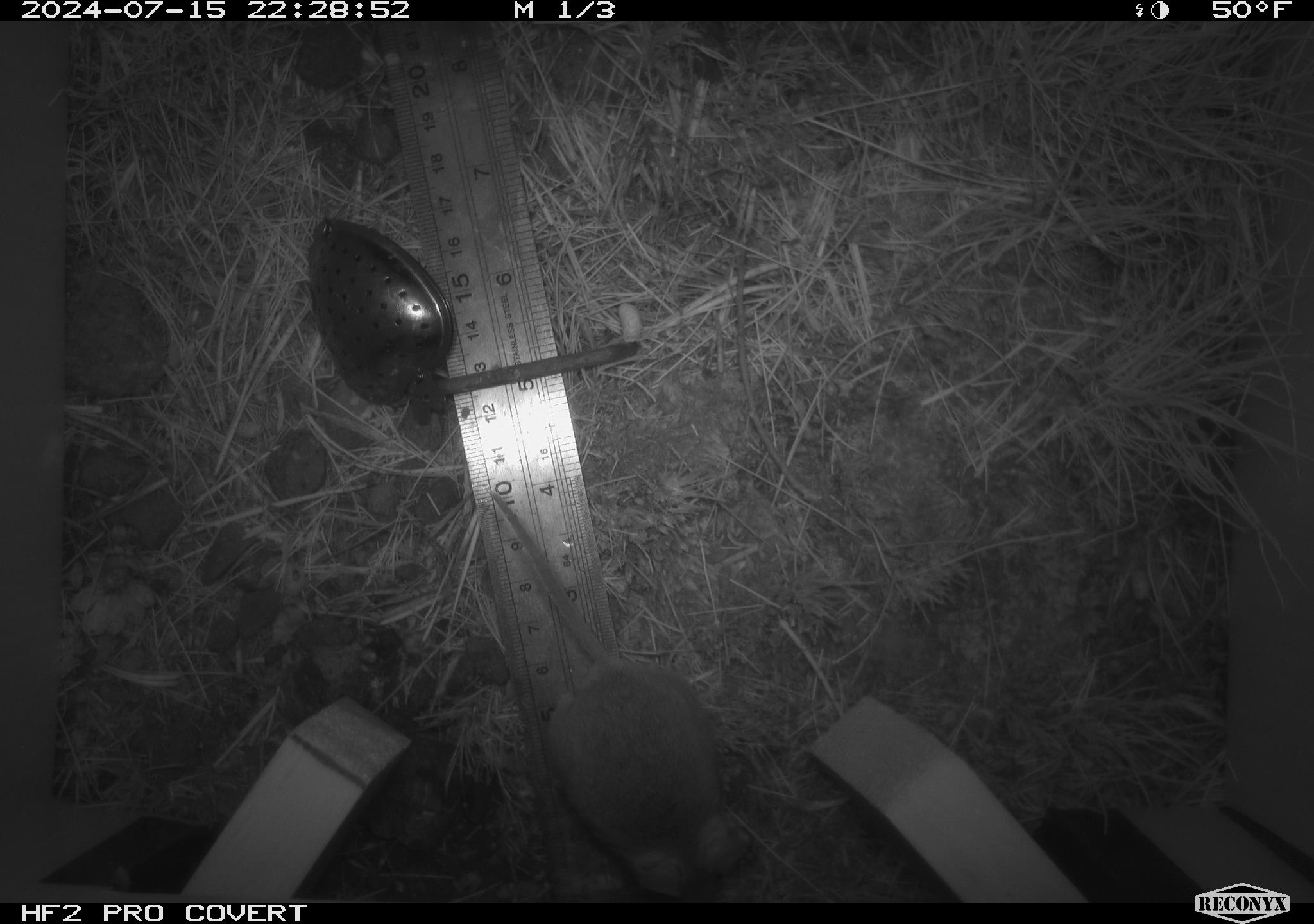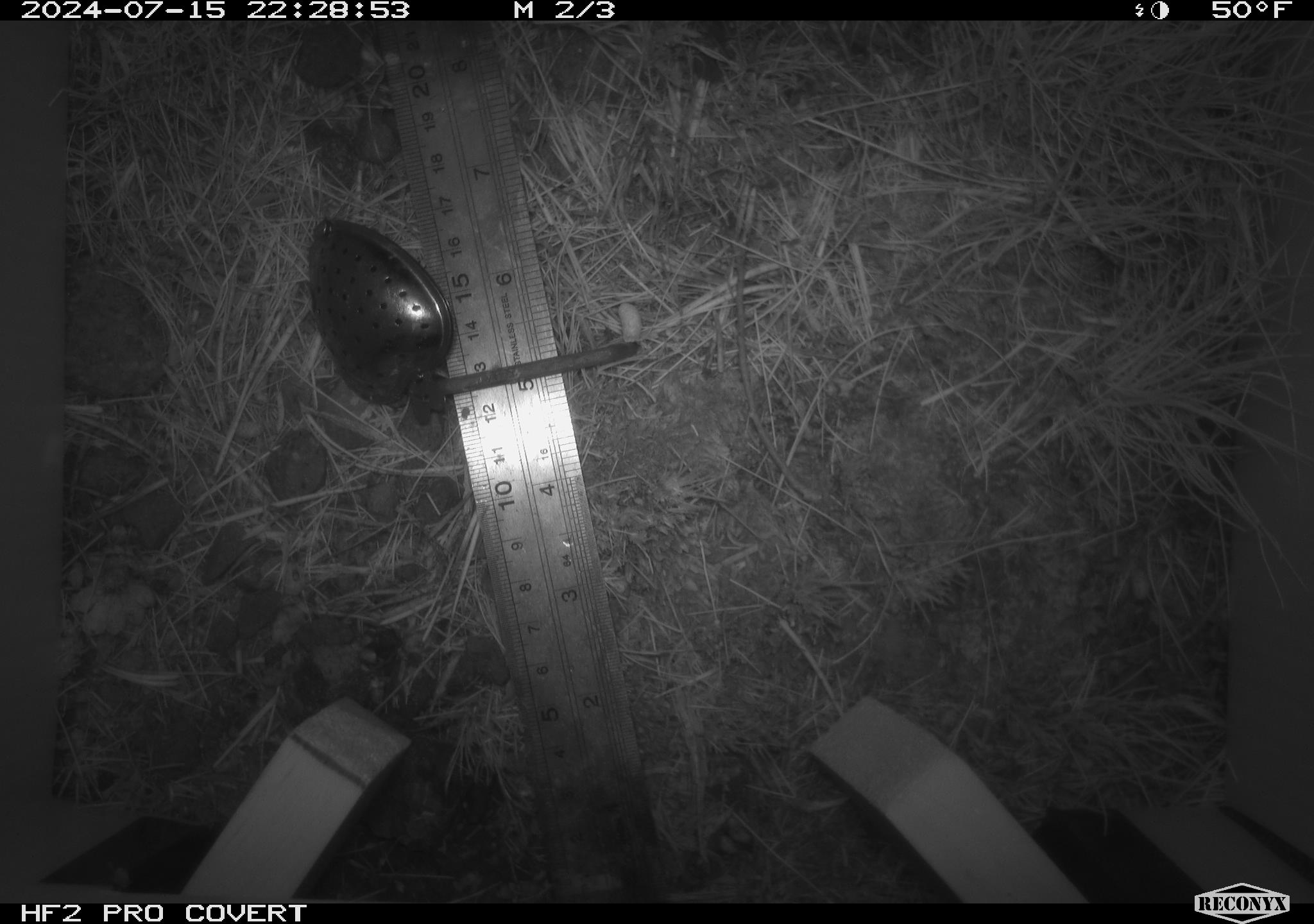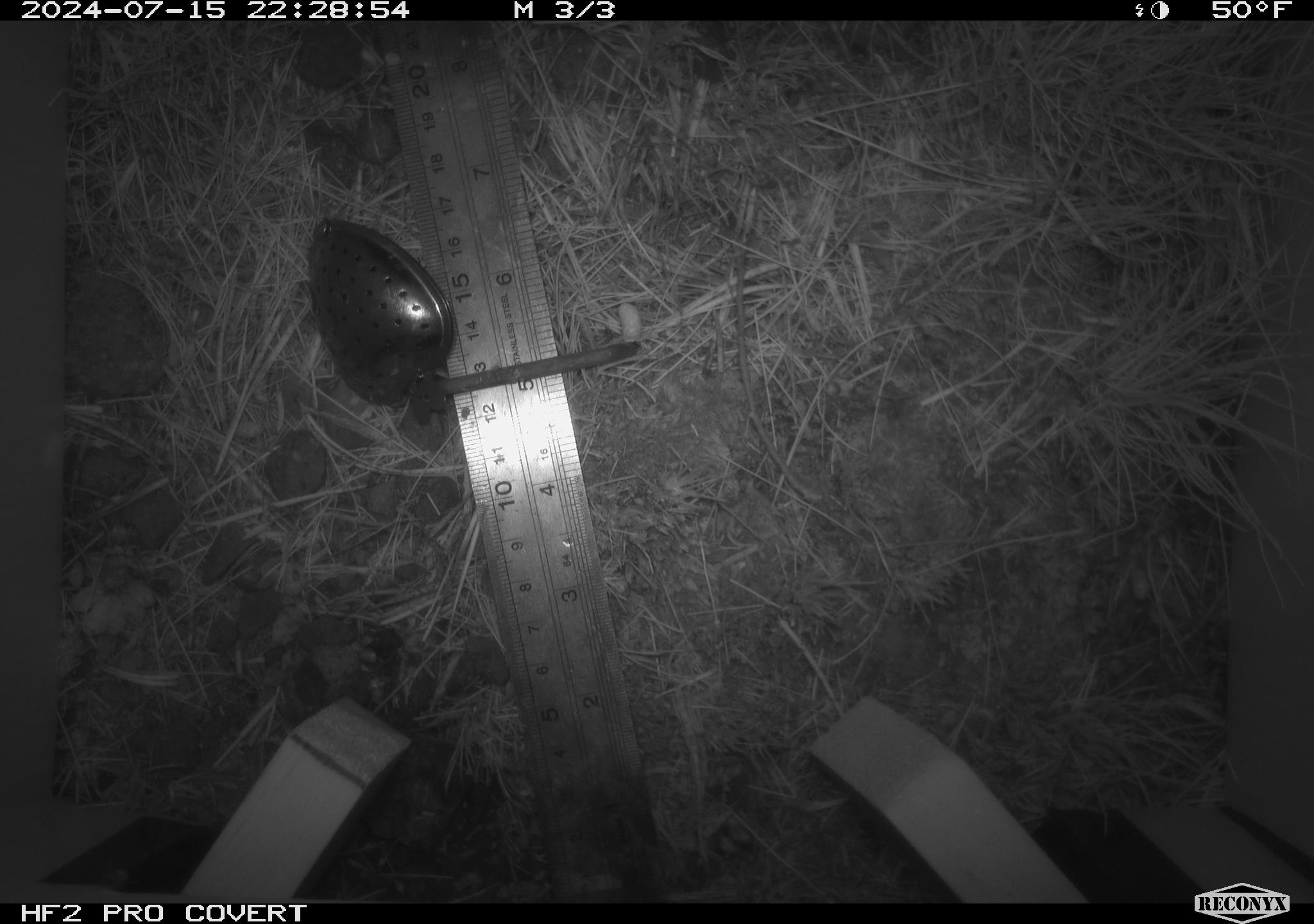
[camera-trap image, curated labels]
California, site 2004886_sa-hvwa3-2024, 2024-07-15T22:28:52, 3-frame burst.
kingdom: Animalia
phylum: Chordata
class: Mammalia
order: Rodentia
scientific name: Rodentia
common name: mouse species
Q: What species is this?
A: Mouse species (Rodentia).